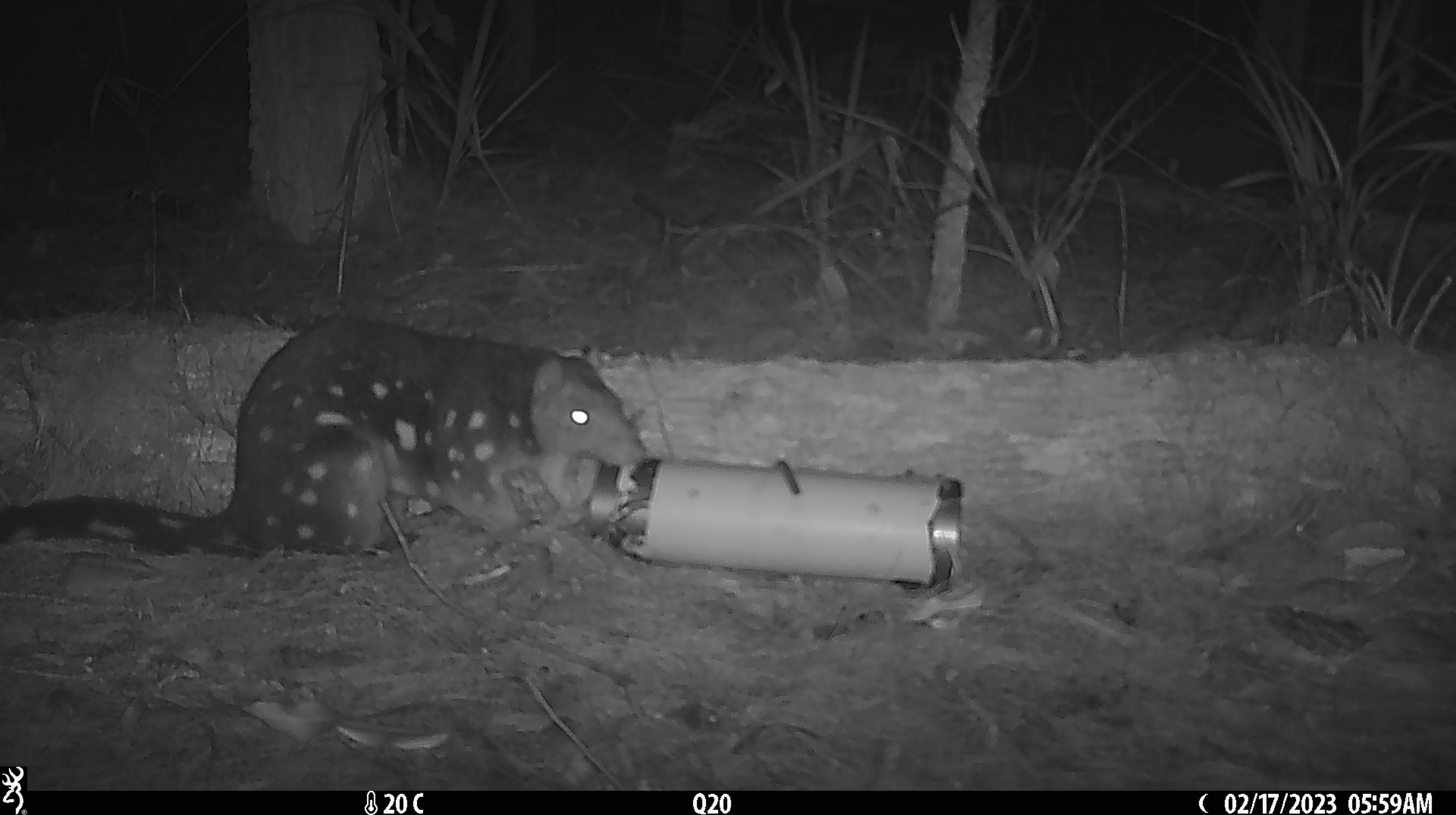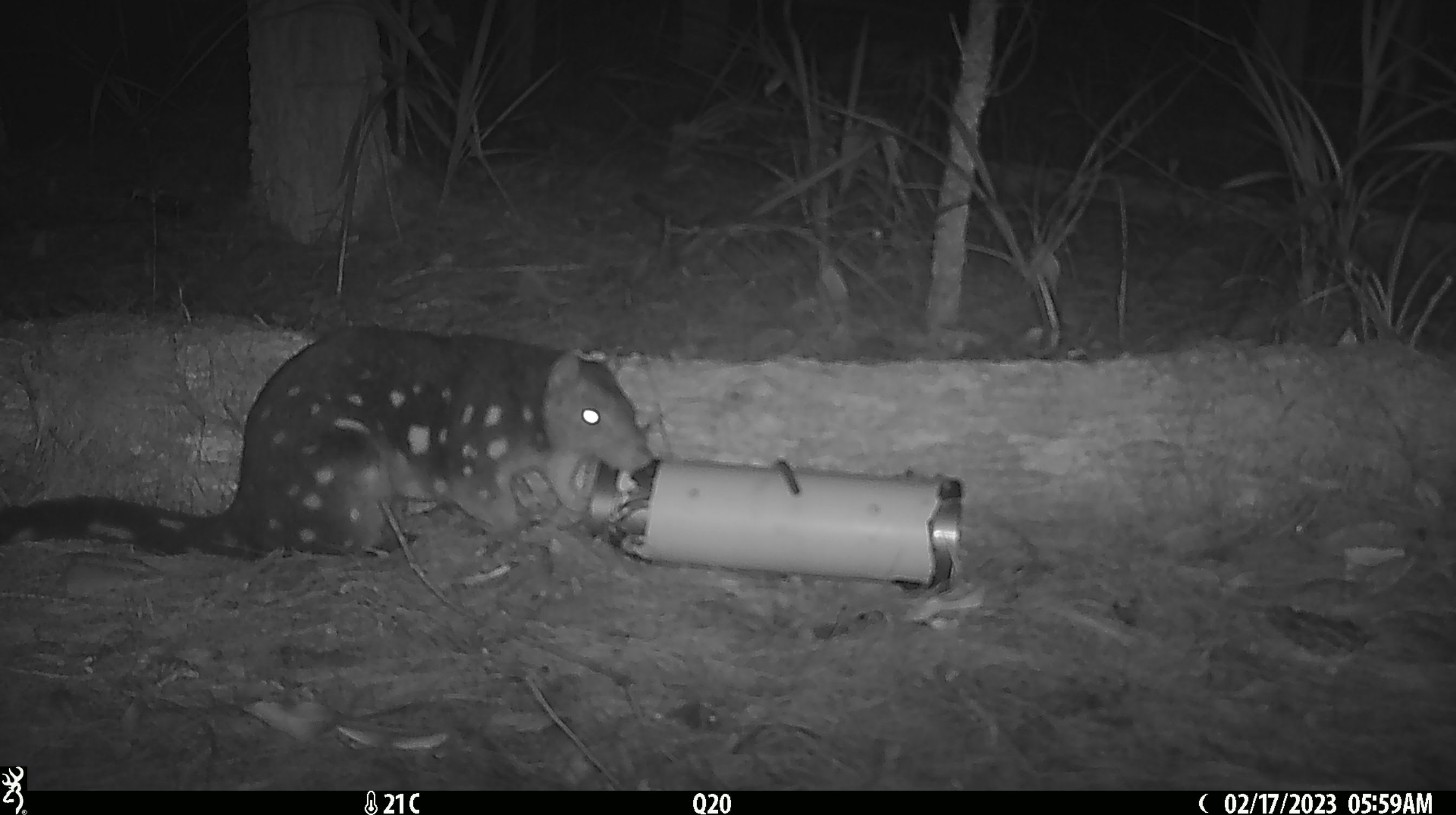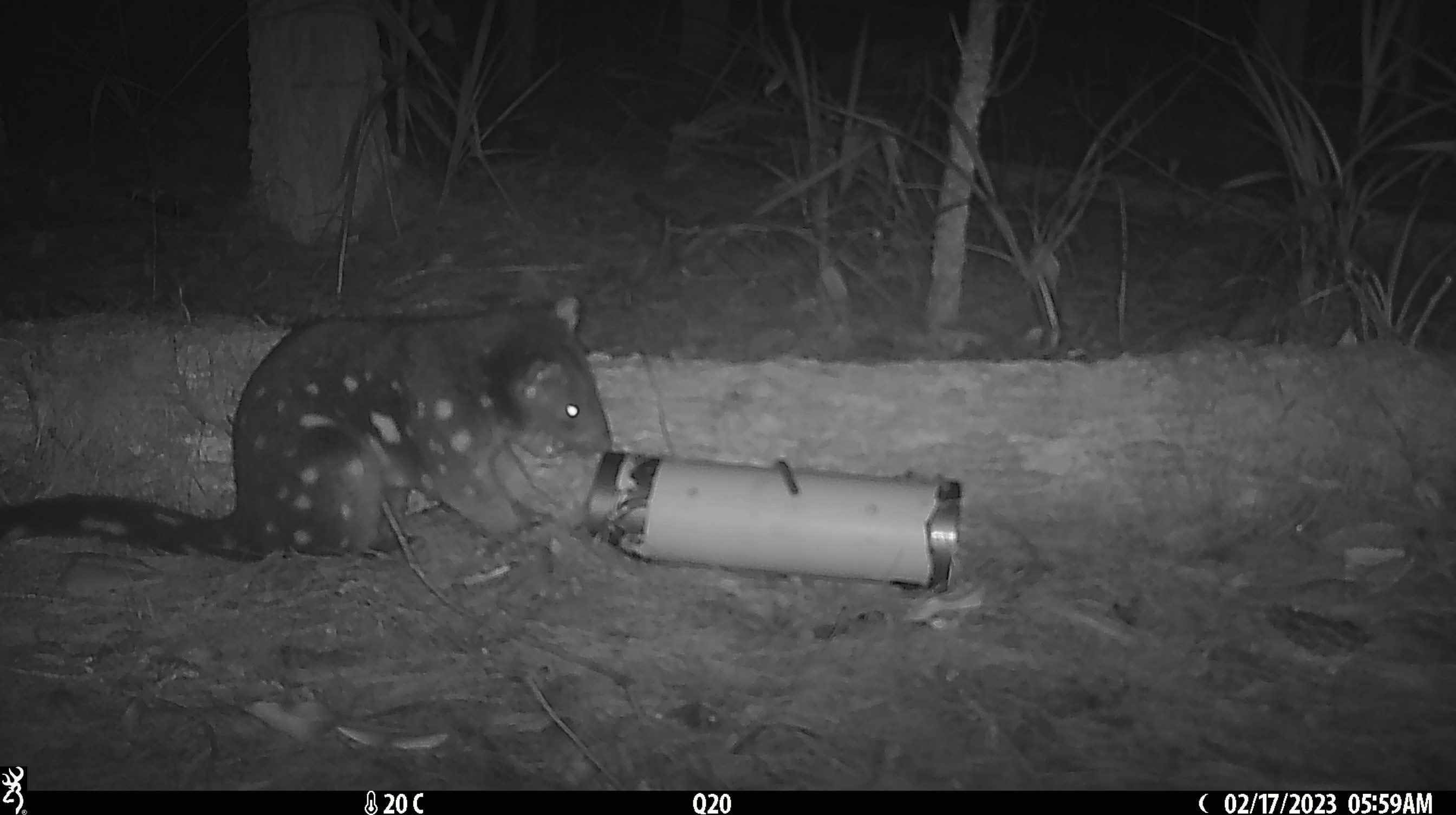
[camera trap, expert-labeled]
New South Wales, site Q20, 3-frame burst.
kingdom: Animalia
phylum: Chordata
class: Mammalia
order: Dasyuromorphia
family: Dasyuridae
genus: Dasyurus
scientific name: Dasyurus maculatus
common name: spotted-tailed quoll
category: quoll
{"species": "quoll (spotted-tailed quoll) (Dasyurus maculatus)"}